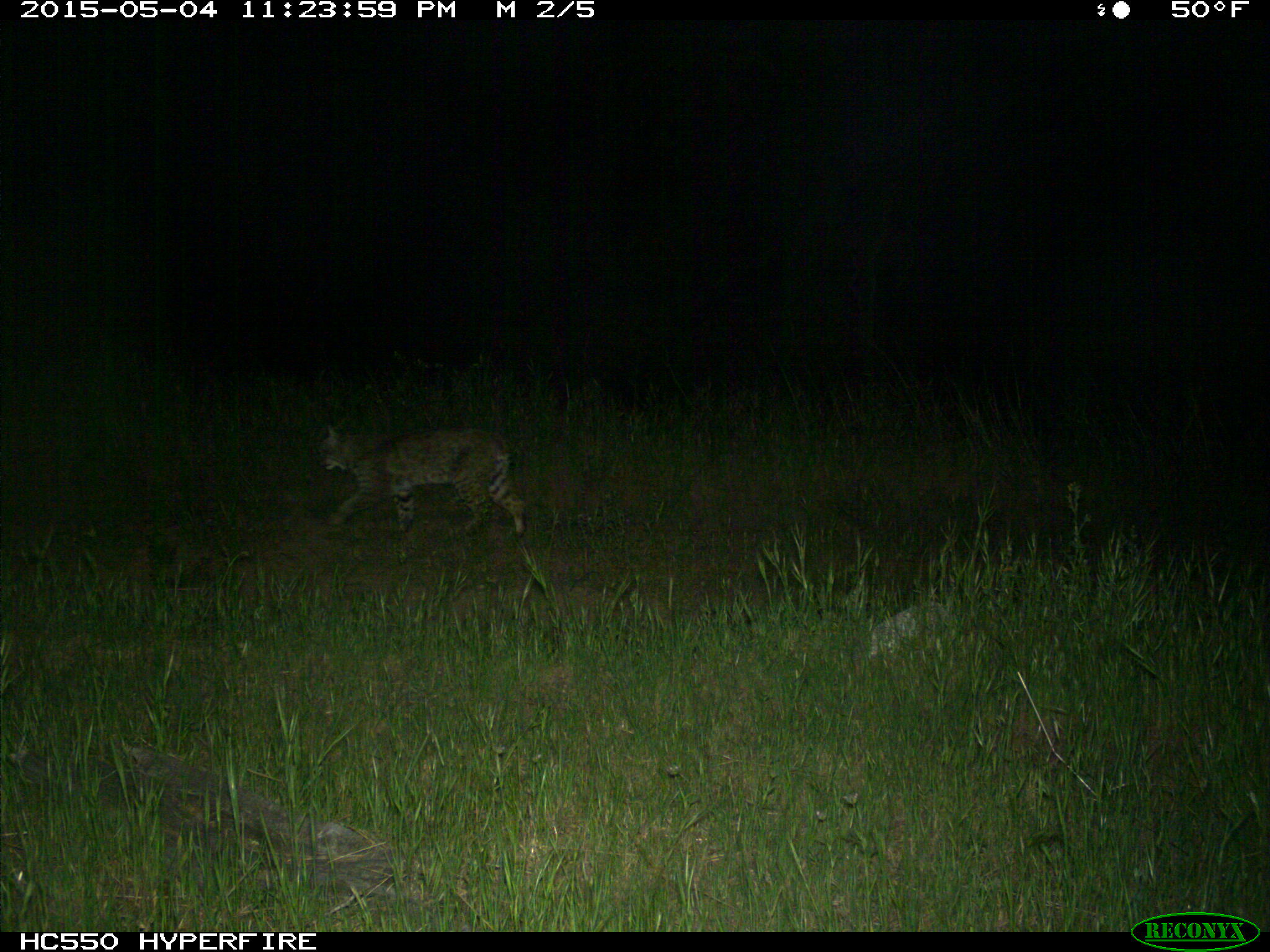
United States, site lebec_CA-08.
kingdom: Animalia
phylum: Chordata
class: Mammalia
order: Carnivora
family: Felidae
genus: Lynx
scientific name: Lynx rufus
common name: bobcat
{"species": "Lynx rufus (bobcat)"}